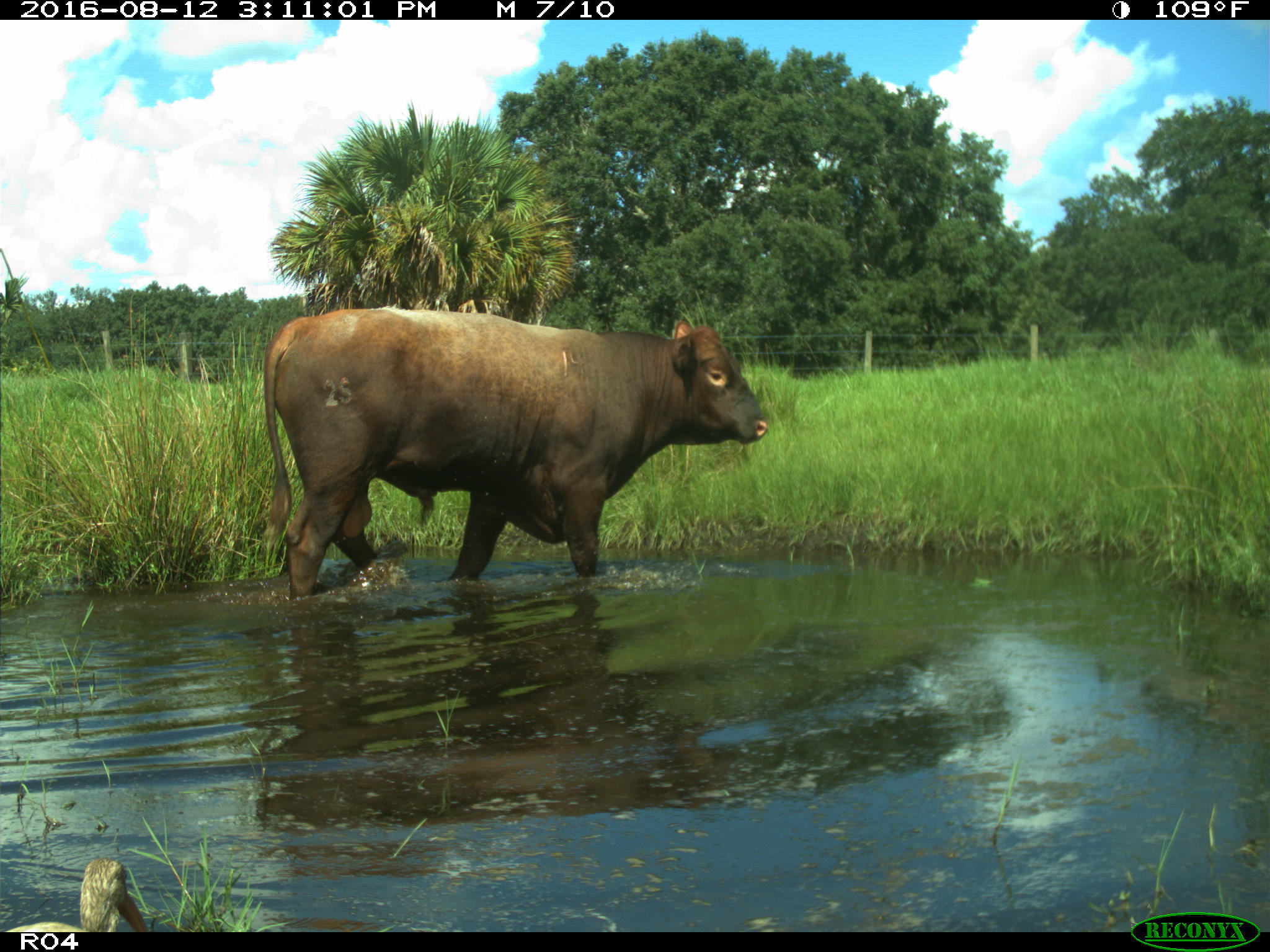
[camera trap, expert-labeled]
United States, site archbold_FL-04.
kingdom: Animalia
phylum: Chordata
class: Mammalia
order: Artiodactyla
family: Bovidae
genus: Bos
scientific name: Bos taurus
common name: domestic cow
Bos taurus (domestic cow).